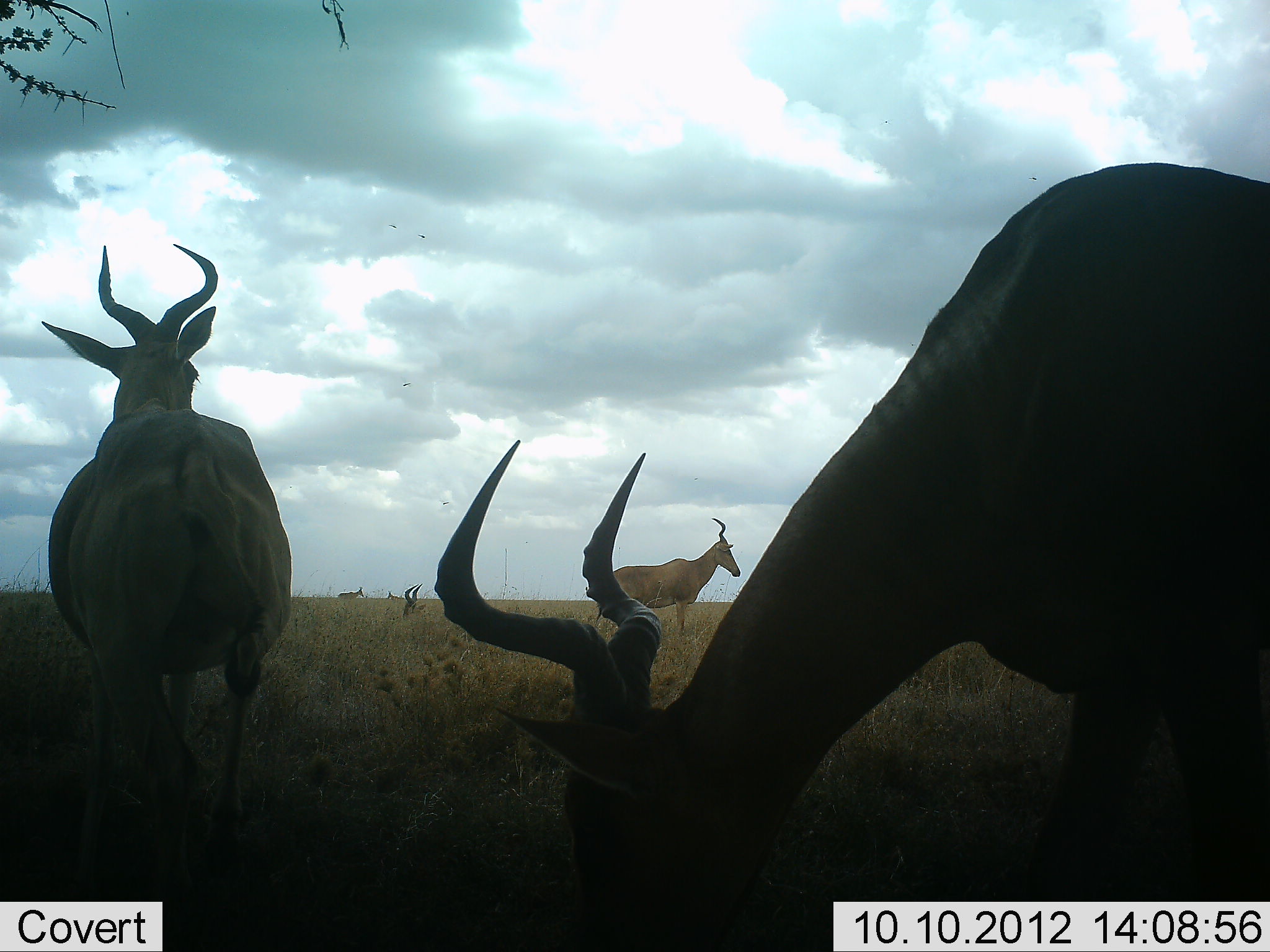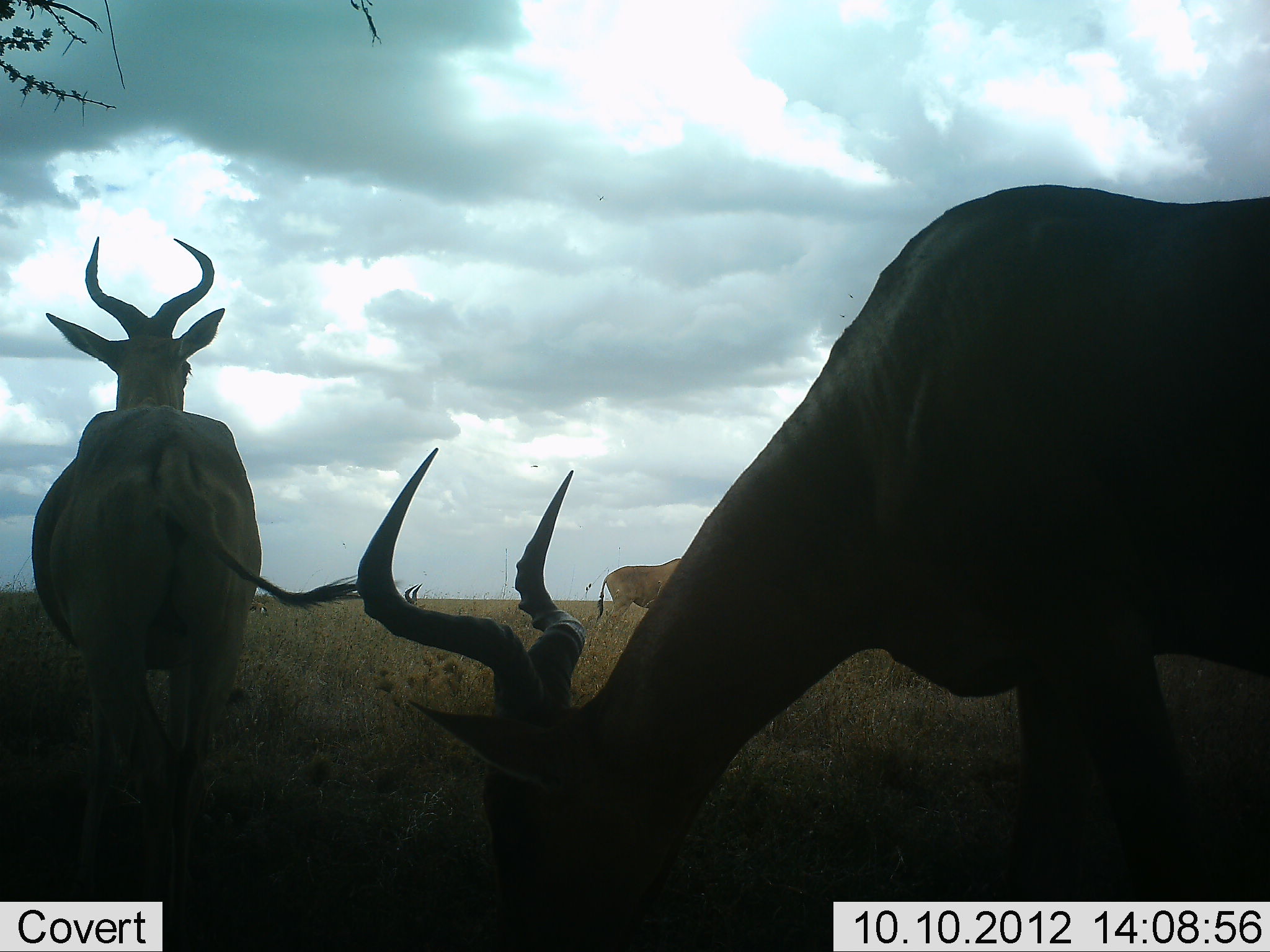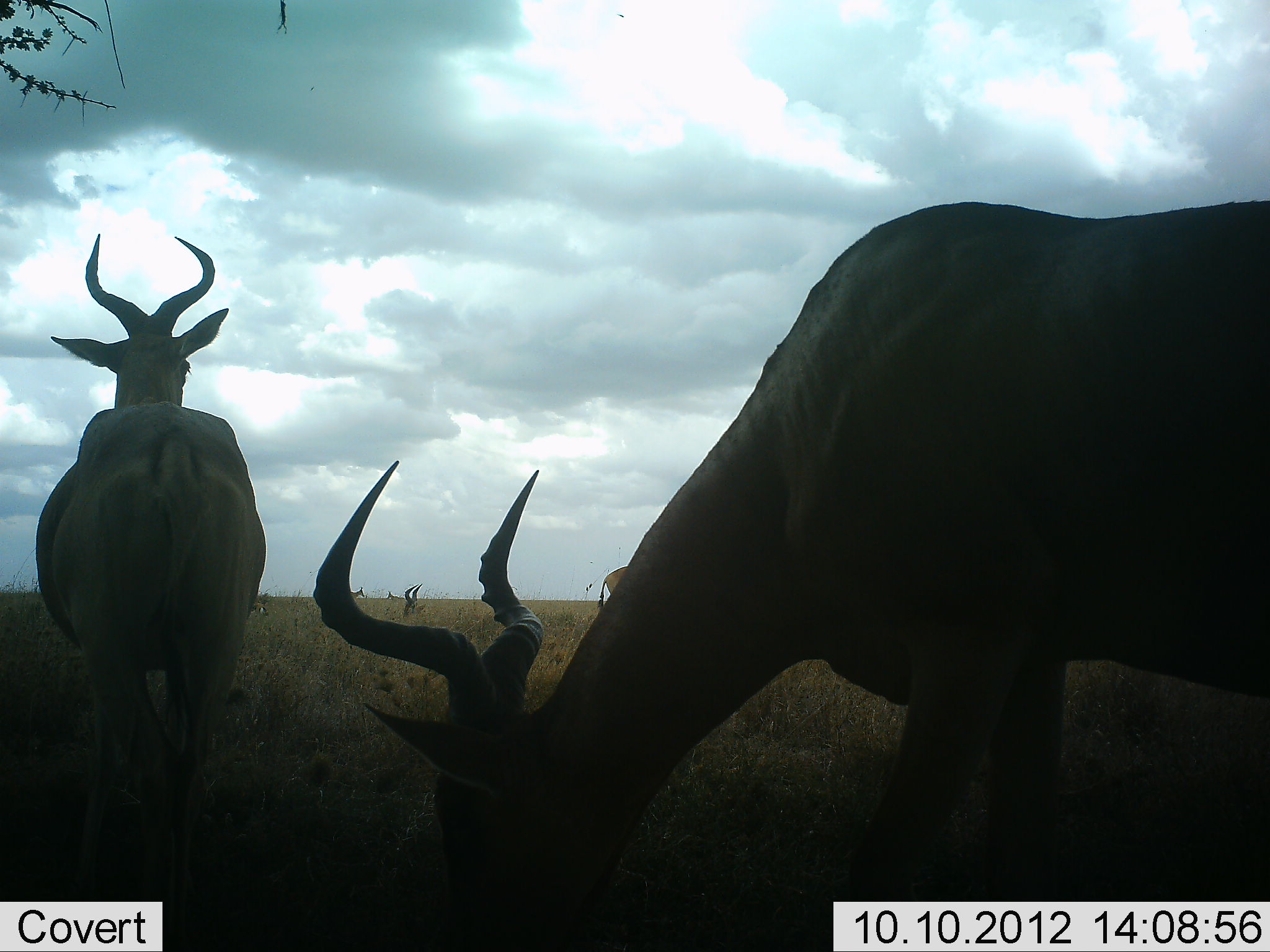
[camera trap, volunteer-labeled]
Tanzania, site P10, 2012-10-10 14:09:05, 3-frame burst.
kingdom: Animalia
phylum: Chordata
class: Mammalia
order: Artiodactyla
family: Bovidae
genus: Alcelaphus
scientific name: Alcelaphus buselaphus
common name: hartebeest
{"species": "hartebeest (Alcelaphus buselaphus)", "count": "3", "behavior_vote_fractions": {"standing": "80%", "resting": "20%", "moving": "10%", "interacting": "0%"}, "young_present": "0%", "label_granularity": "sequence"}